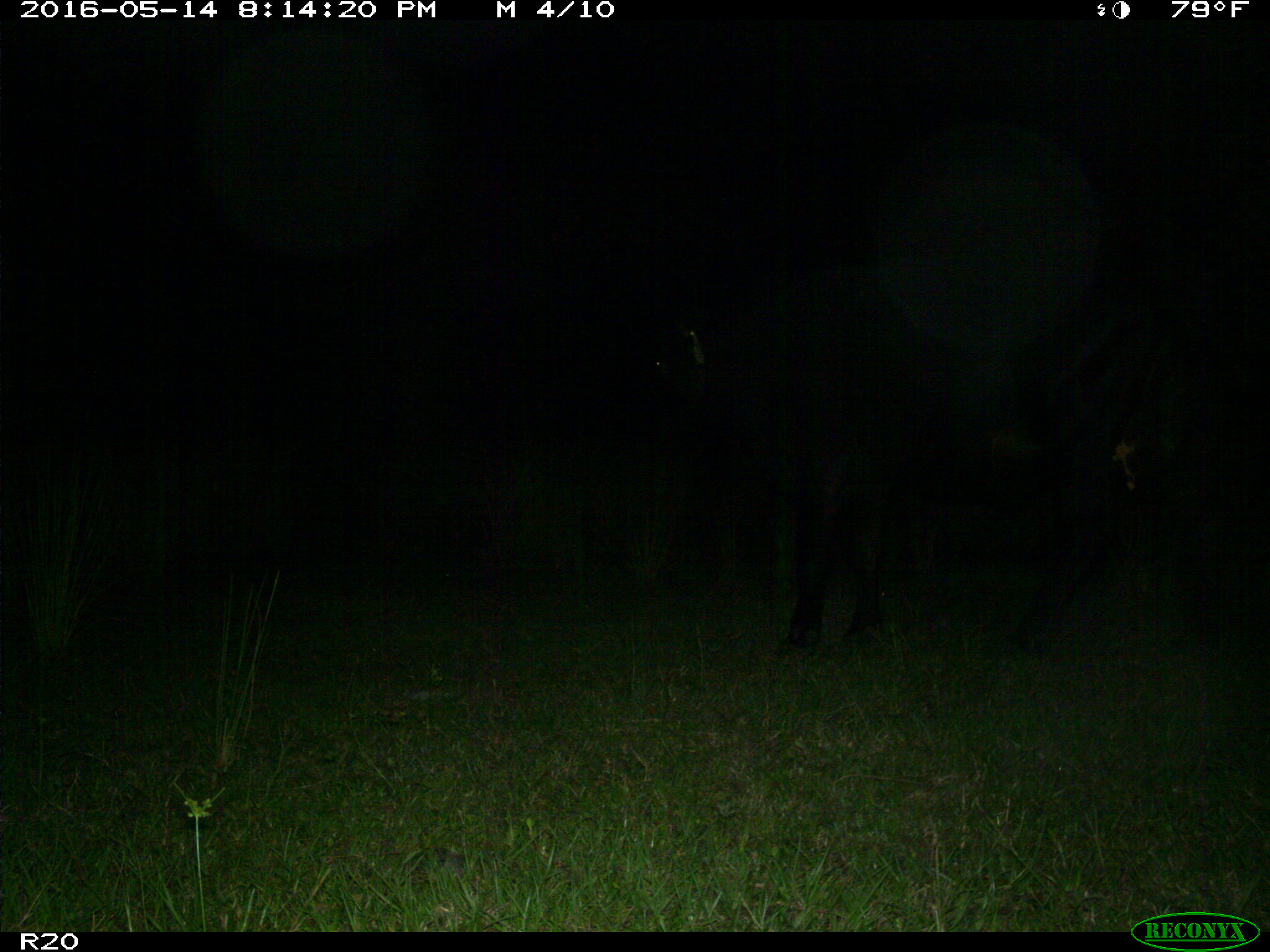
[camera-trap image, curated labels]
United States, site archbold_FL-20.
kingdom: Animalia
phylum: Chordata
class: Mammalia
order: Artiodactyla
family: Bovidae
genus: Bos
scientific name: Bos taurus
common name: domestic cow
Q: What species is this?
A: Bos taurus (domestic cow).